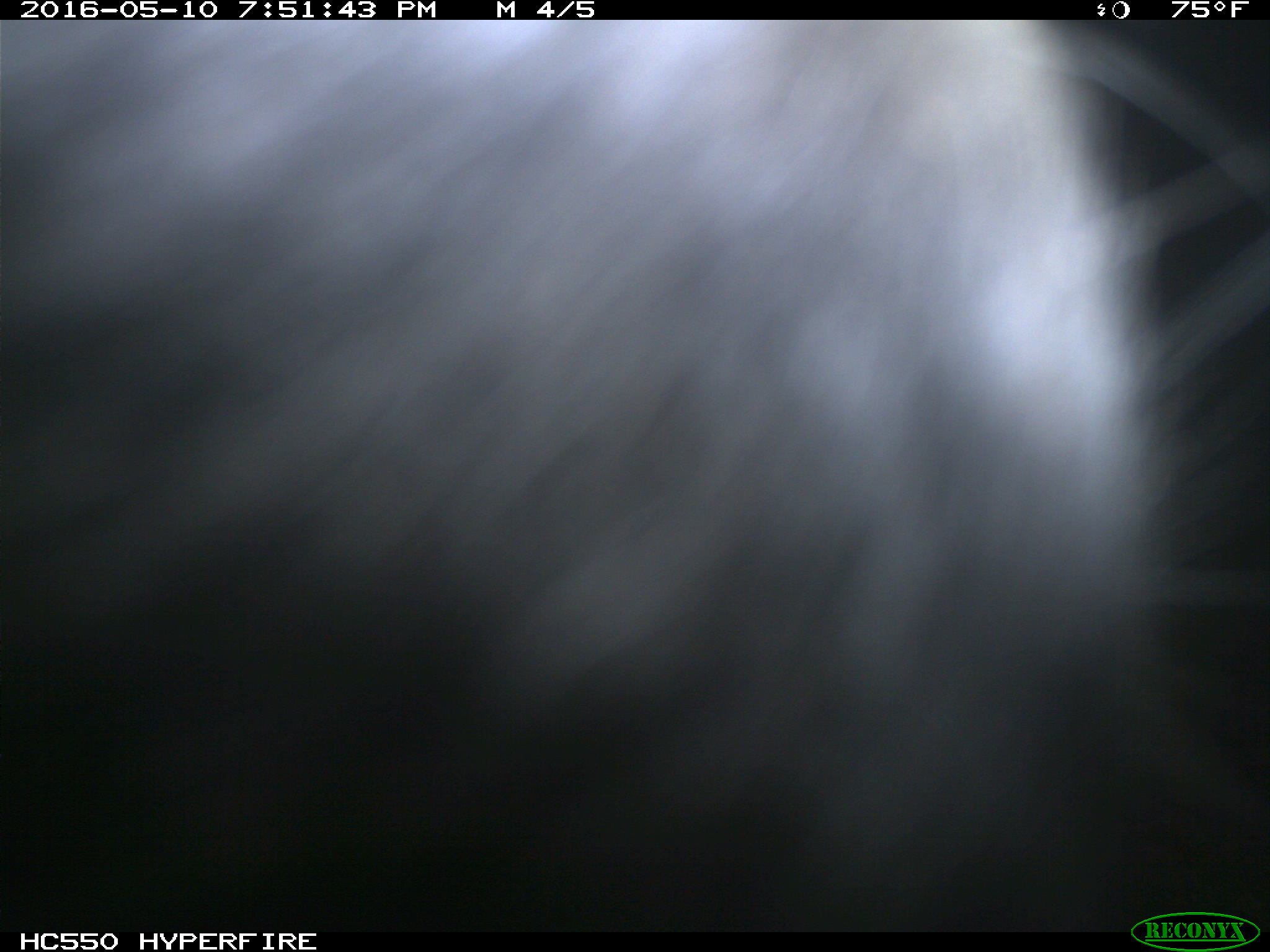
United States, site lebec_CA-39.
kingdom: Animalia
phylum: Chordata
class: Mammalia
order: Artiodactyla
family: Bovidae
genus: Bos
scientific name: Bos taurus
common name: domestic cow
Bos taurus (domestic cow).